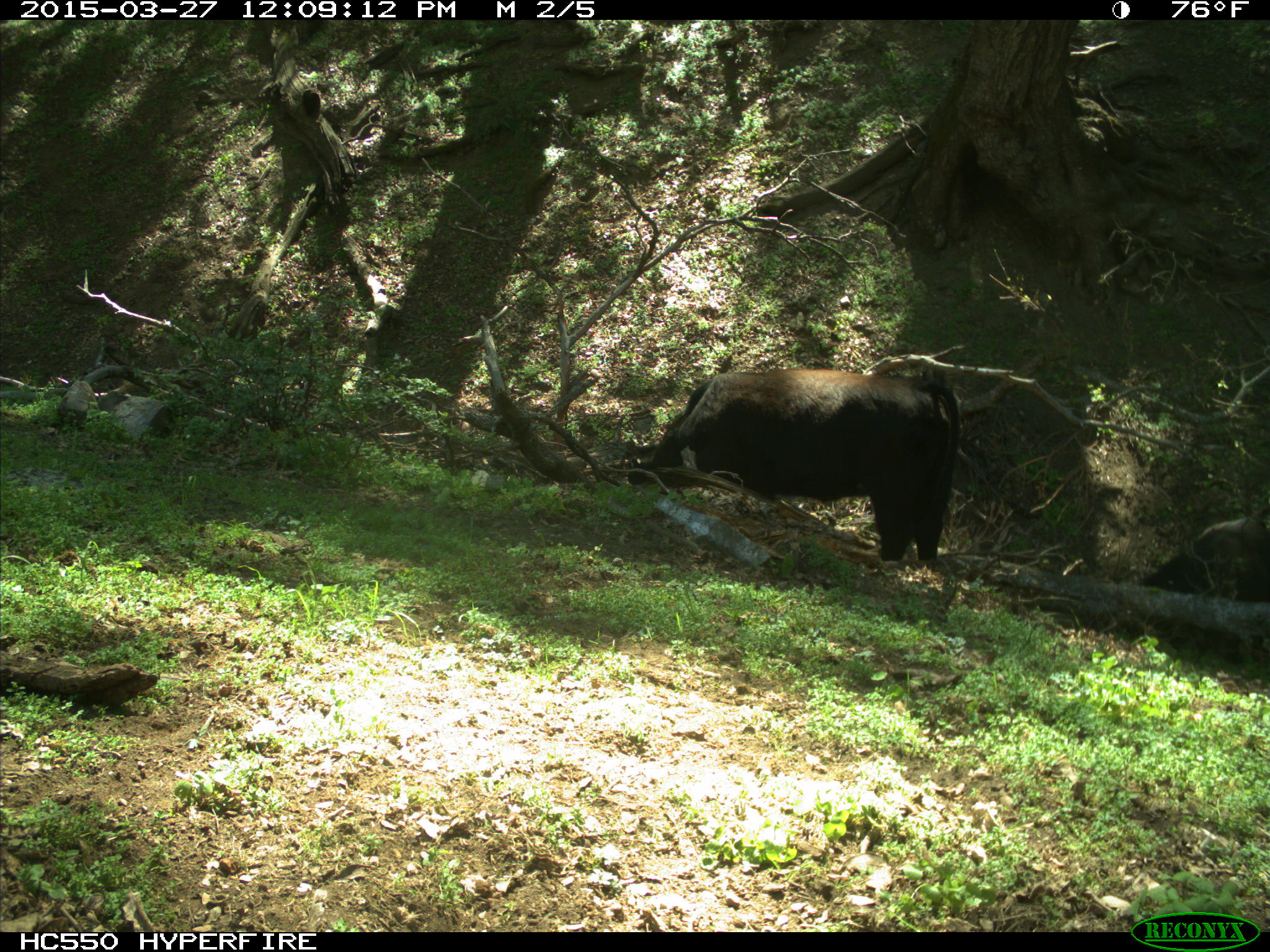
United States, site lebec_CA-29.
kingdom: Animalia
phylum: Chordata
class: Mammalia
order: Artiodactyla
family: Bovidae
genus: Bos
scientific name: Bos taurus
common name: domestic cow